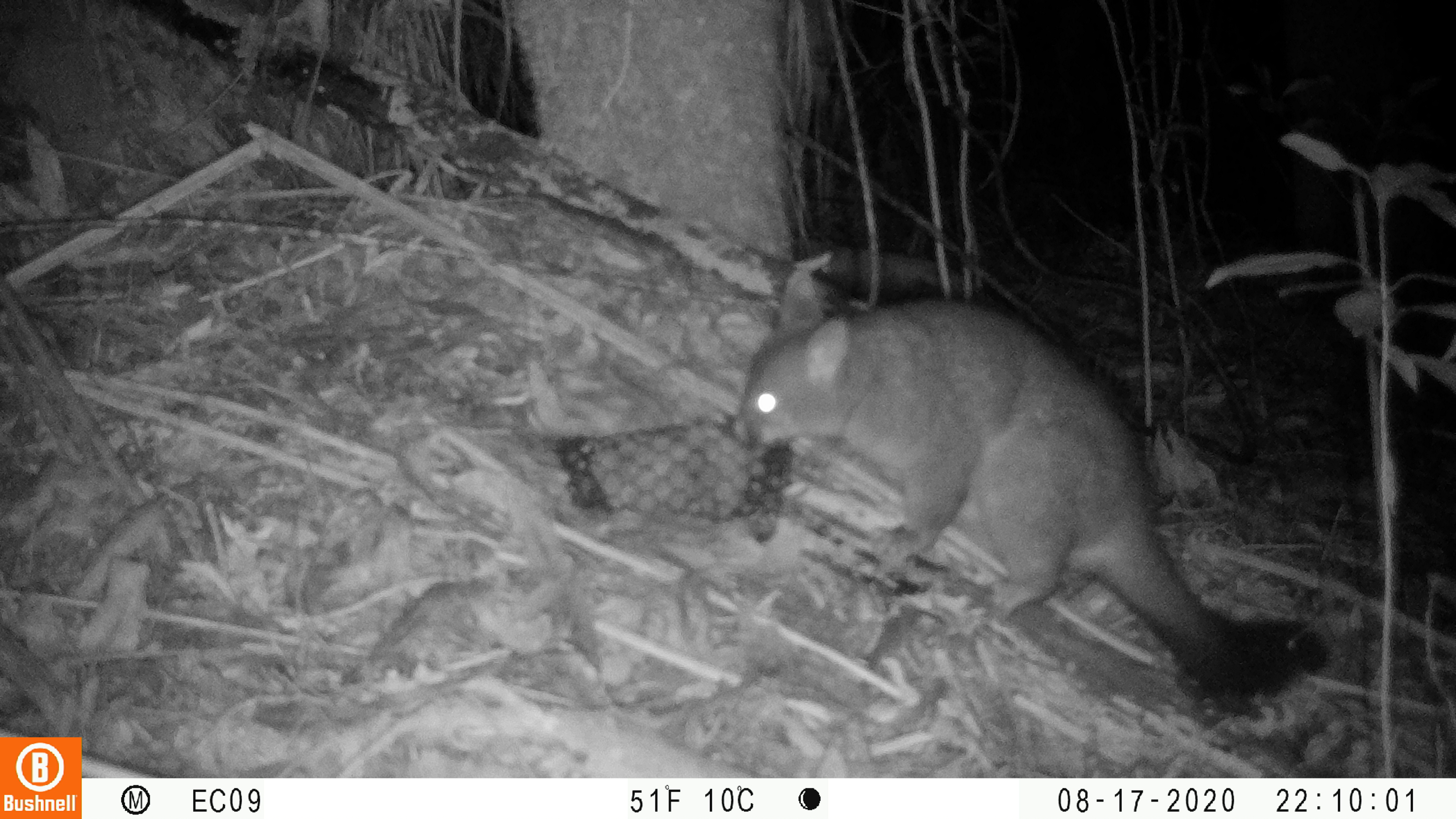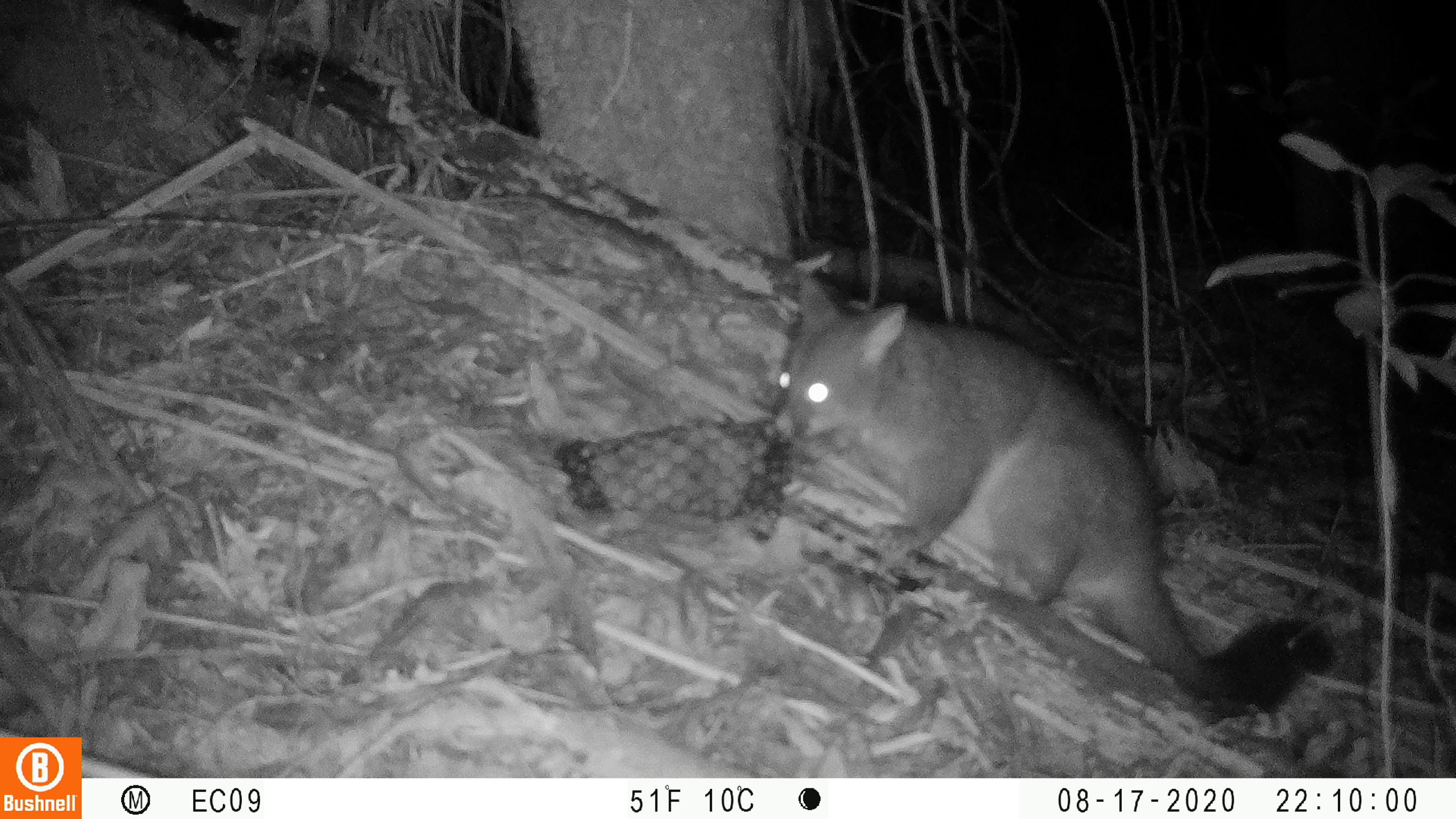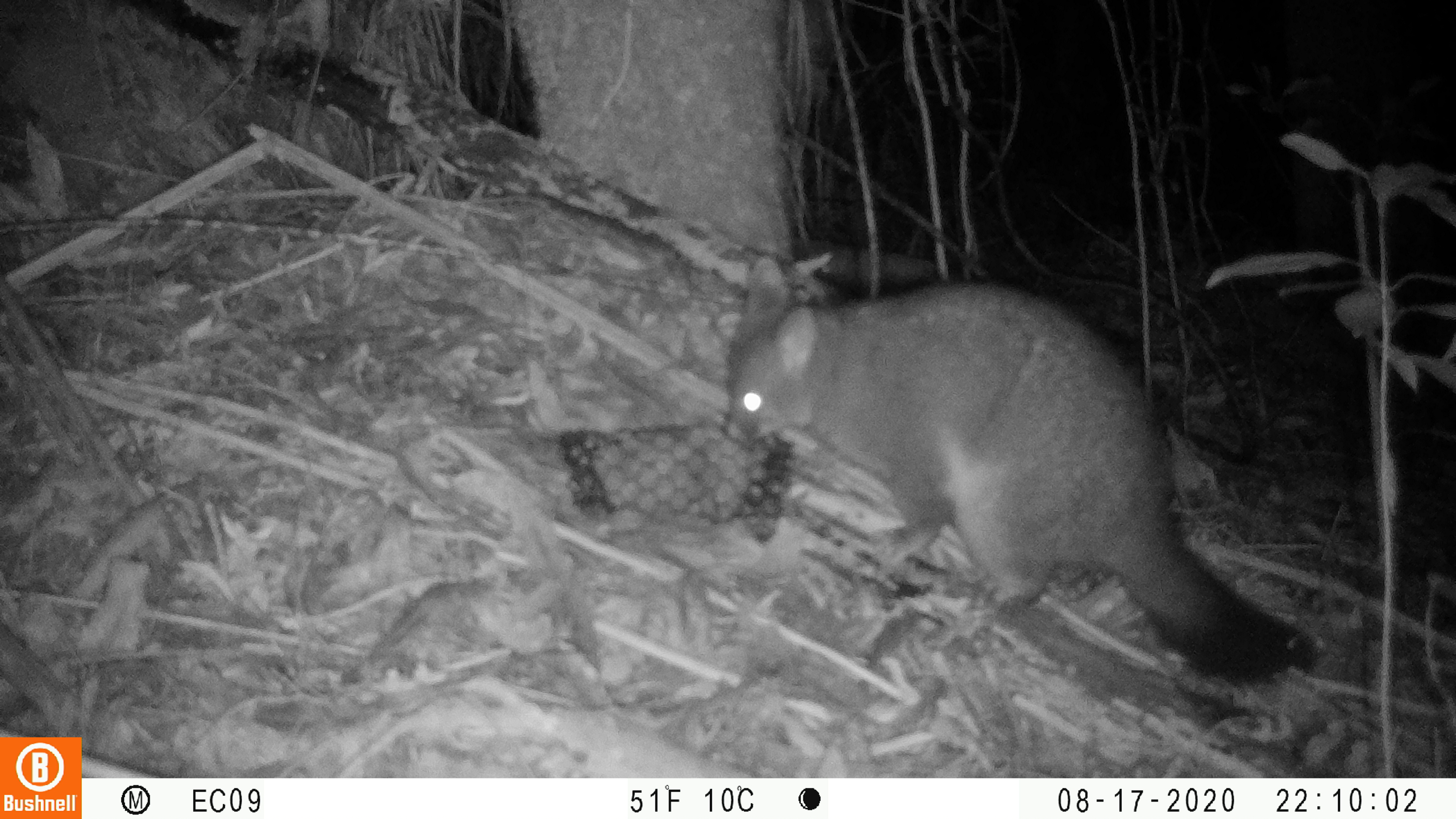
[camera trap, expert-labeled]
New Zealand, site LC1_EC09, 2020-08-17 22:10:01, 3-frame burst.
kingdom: Animalia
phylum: Chordata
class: Mammalia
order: Diprotodontia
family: Phalangeridae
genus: Trichosurus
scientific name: Trichosurus vulpecula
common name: common brushtail possum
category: possum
Possum (common brushtail possum) (Trichosurus vulpecula).